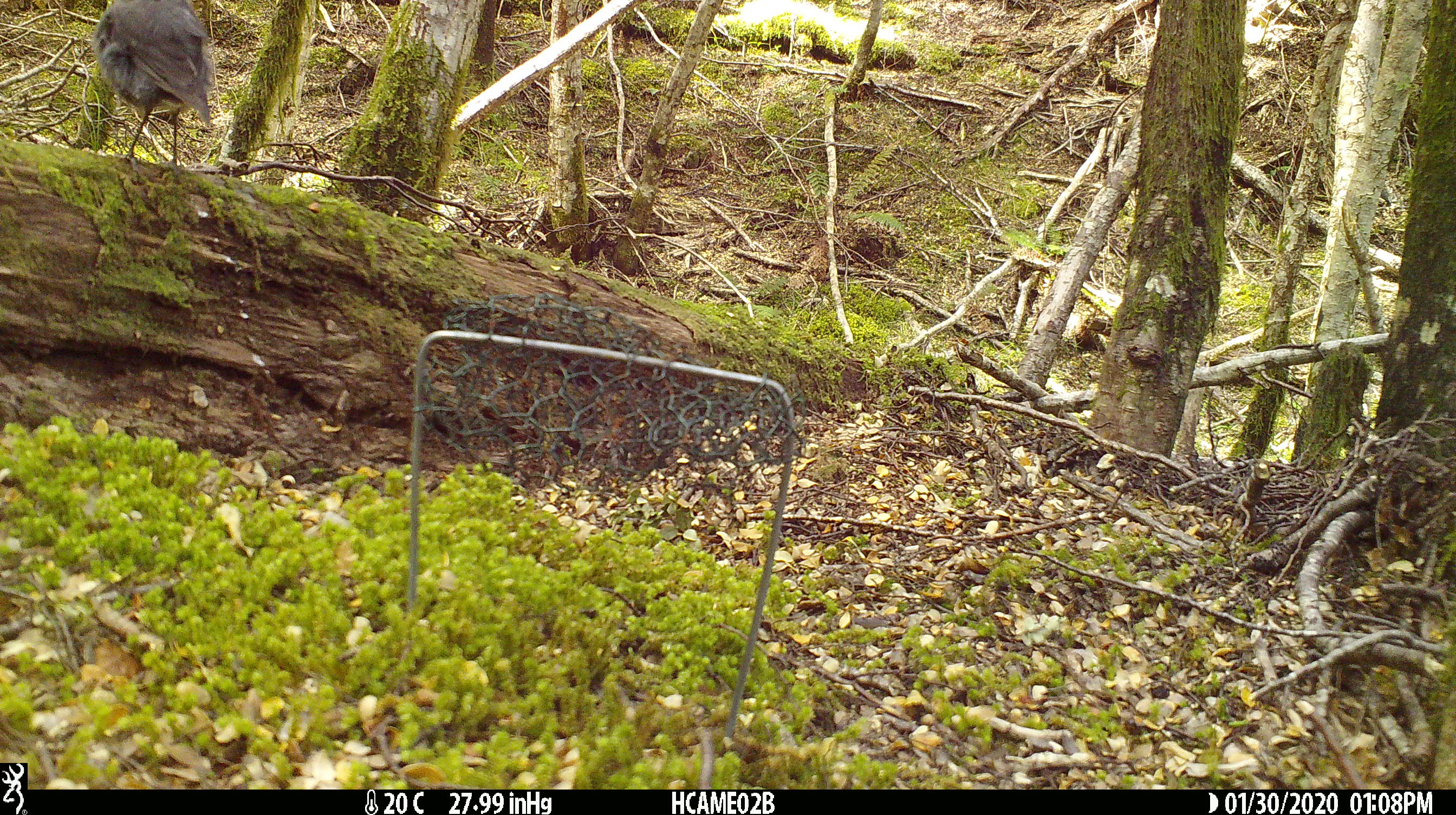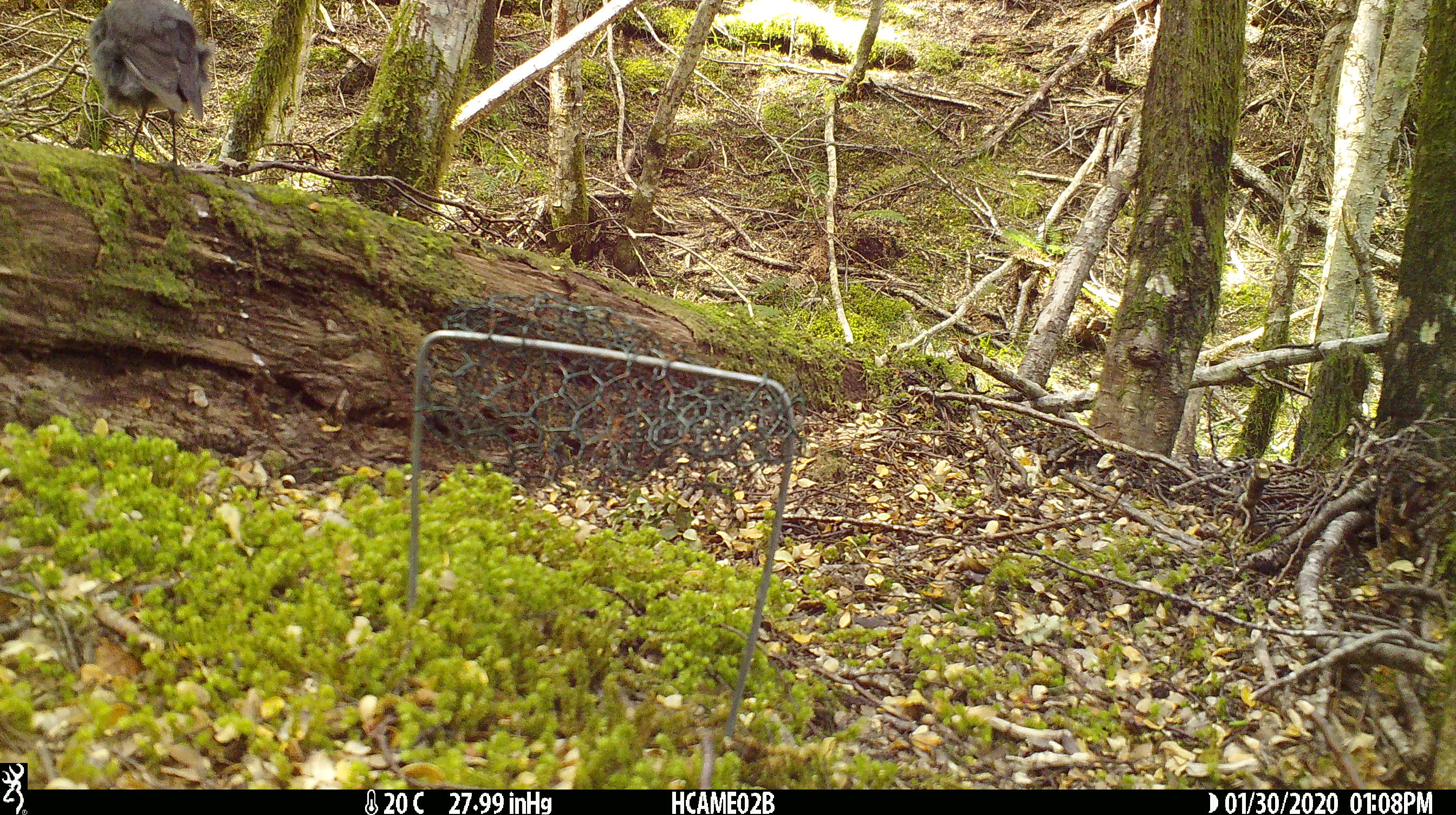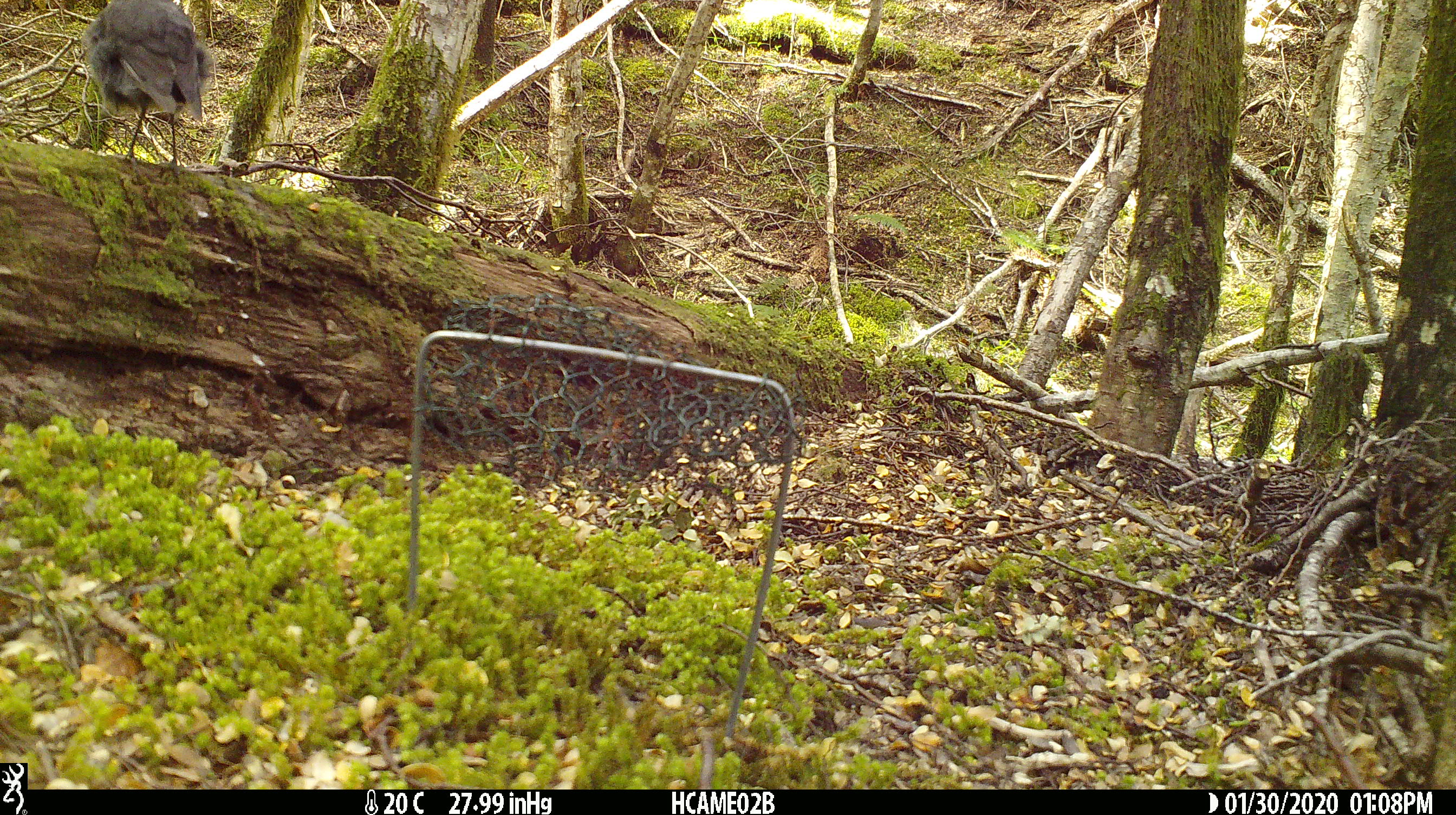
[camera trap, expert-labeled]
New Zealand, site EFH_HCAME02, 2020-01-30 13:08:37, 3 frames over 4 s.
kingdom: Animalia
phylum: Chordata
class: Aves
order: Passeriformes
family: Petroicidae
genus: Petroica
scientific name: Petroica australis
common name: new zealand robin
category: robin